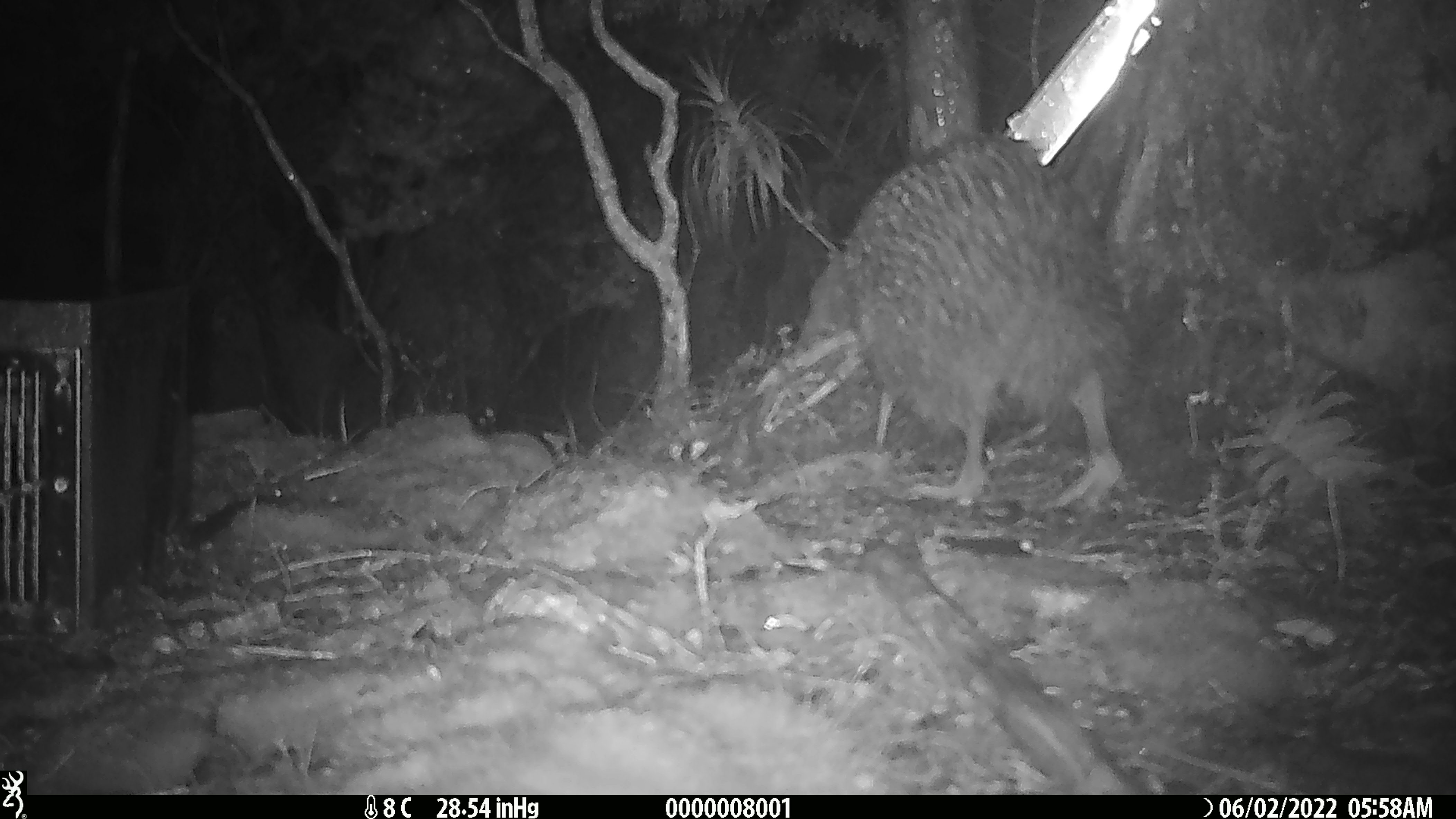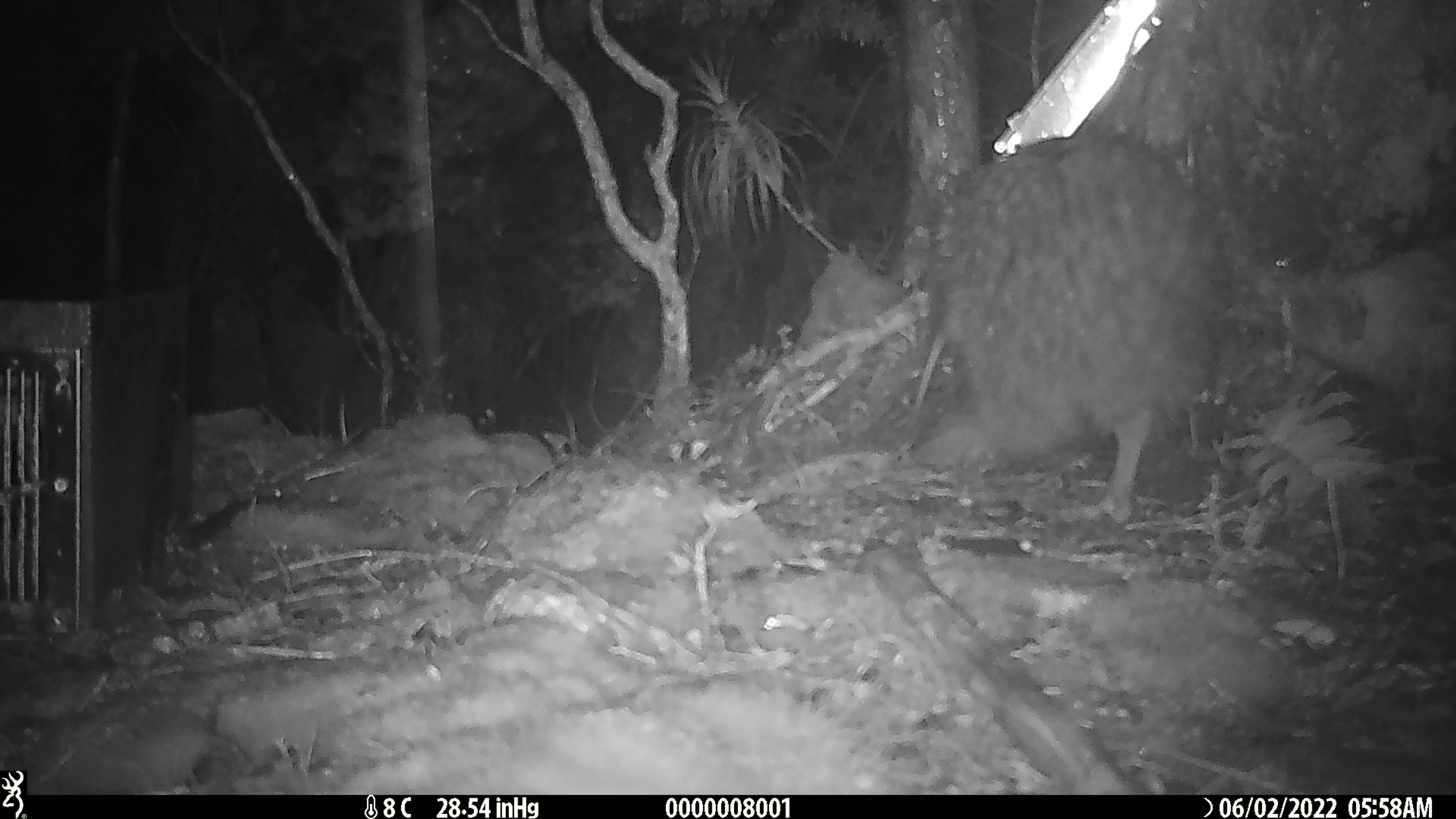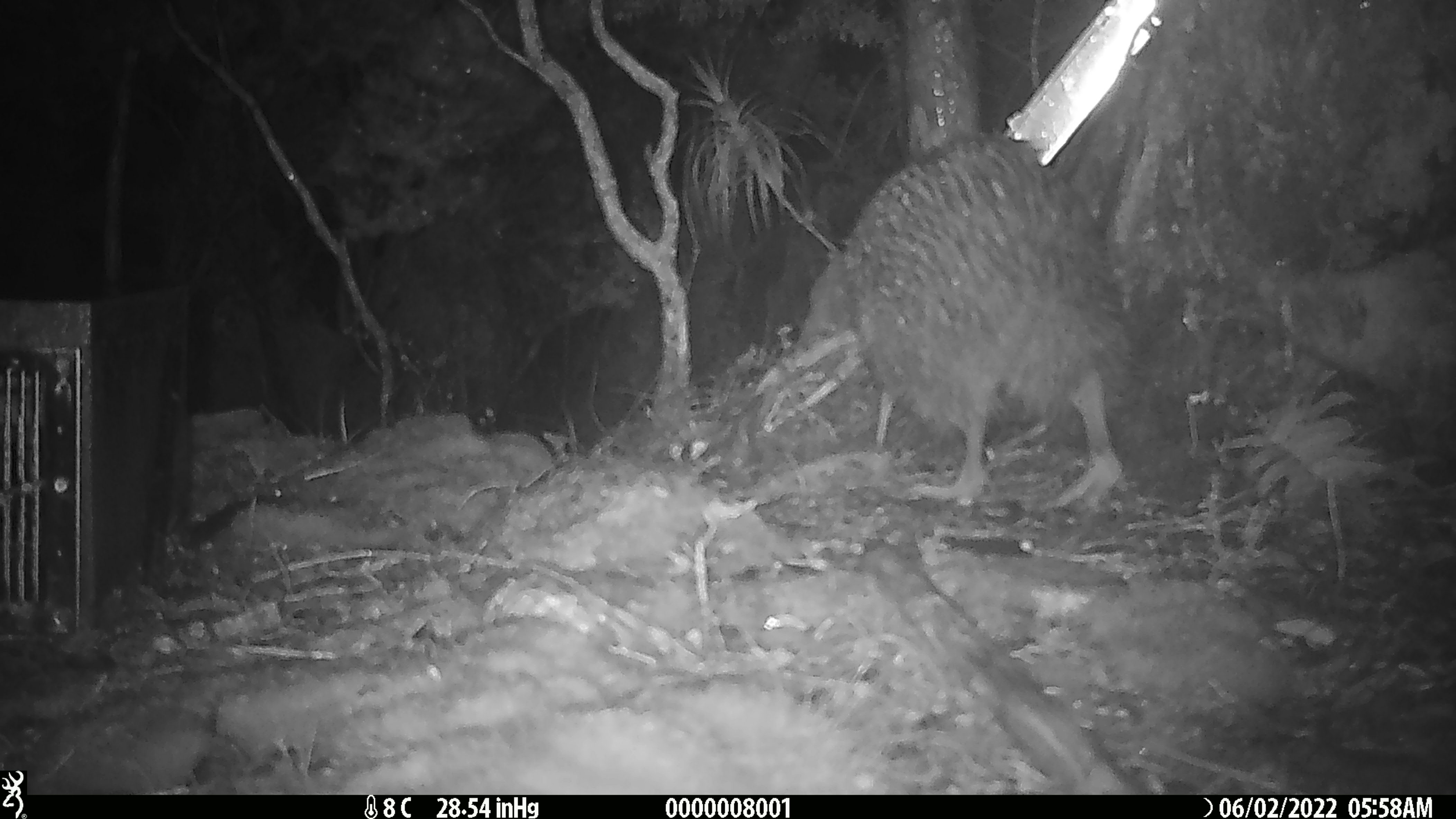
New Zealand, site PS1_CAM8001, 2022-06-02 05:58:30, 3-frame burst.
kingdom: Animalia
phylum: Chordata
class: Aves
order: Apterygiformes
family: Apterygidae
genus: Apteryx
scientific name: Apteryx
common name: kiwi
Kiwi (Apteryx).